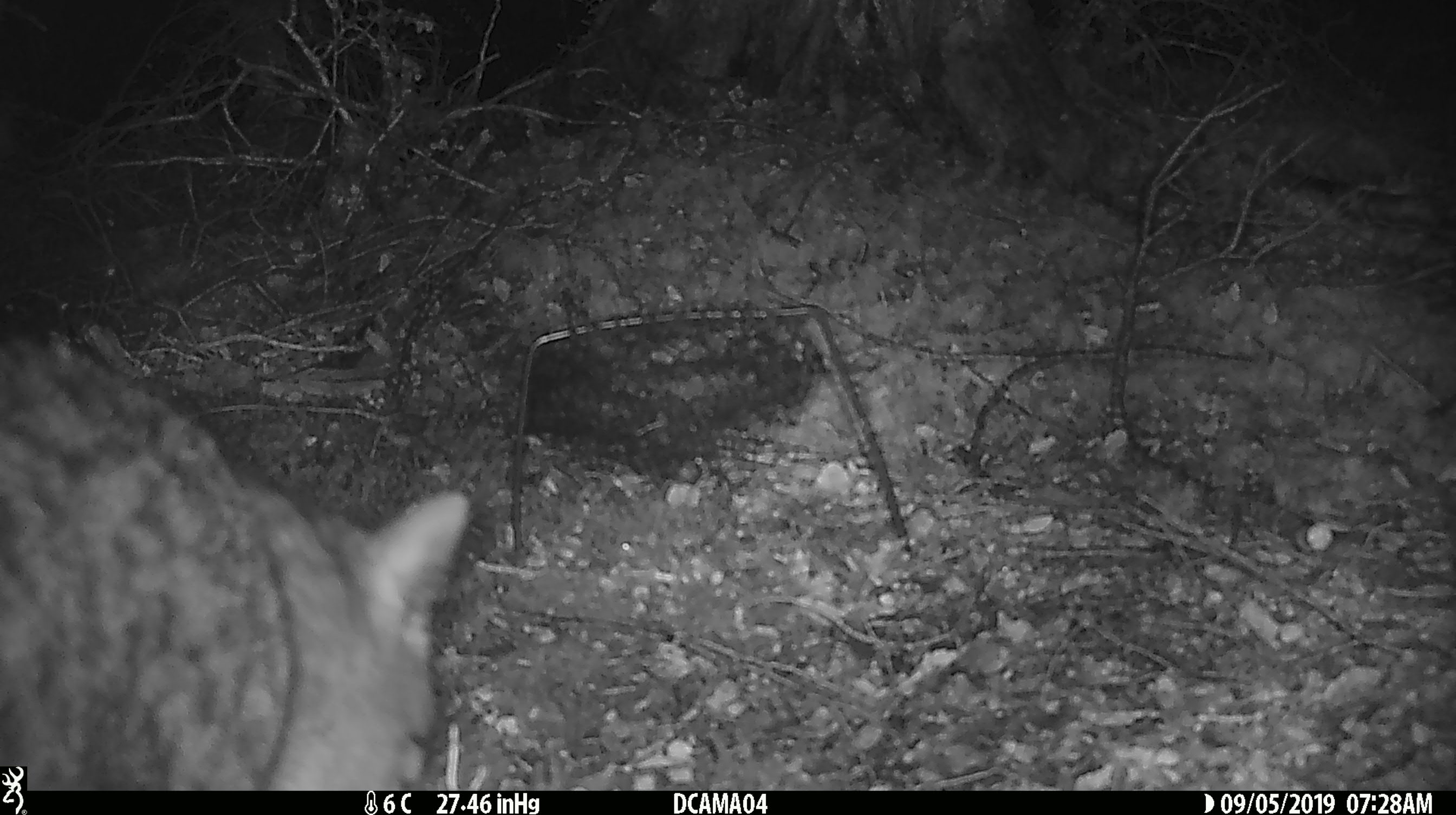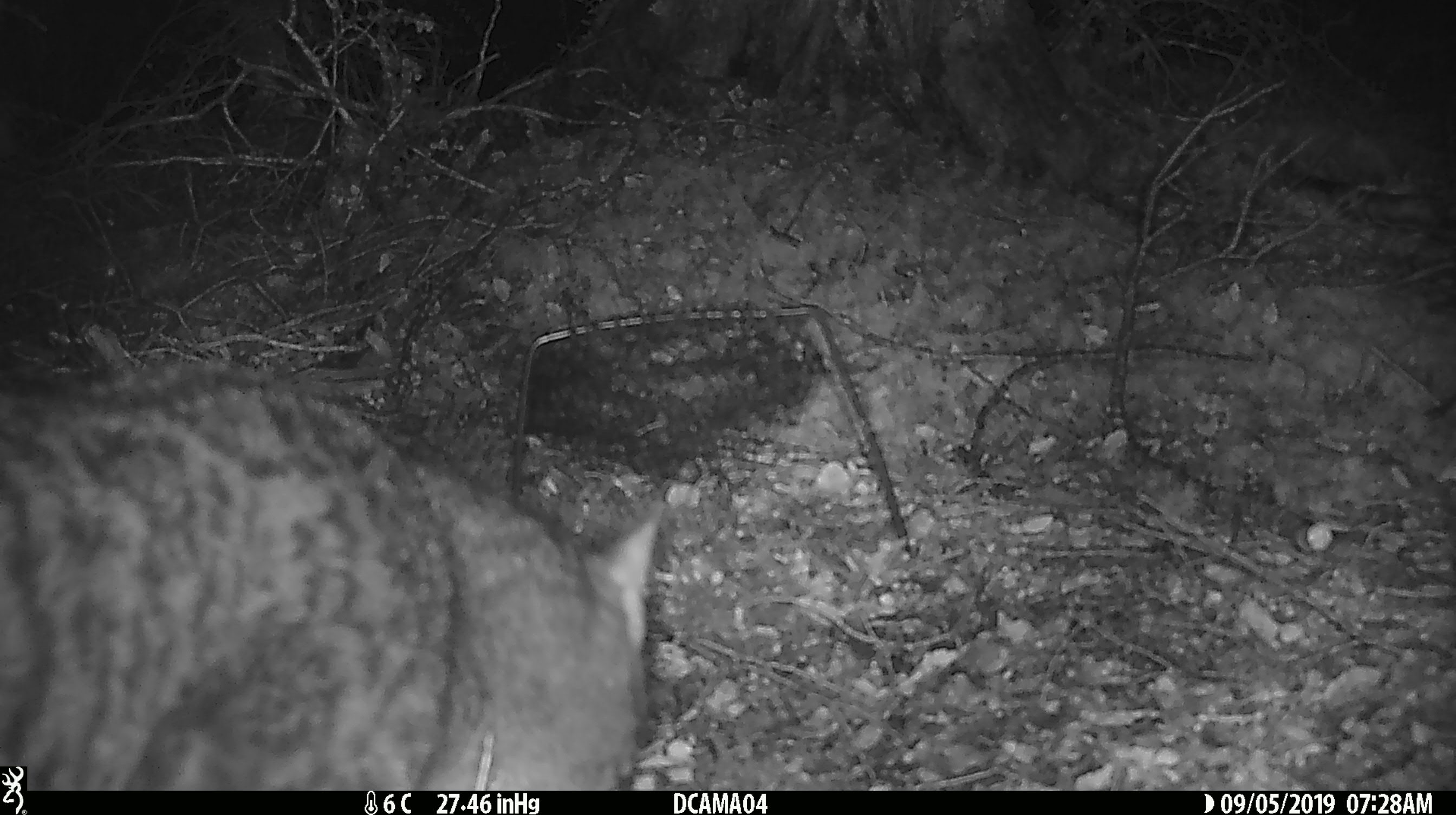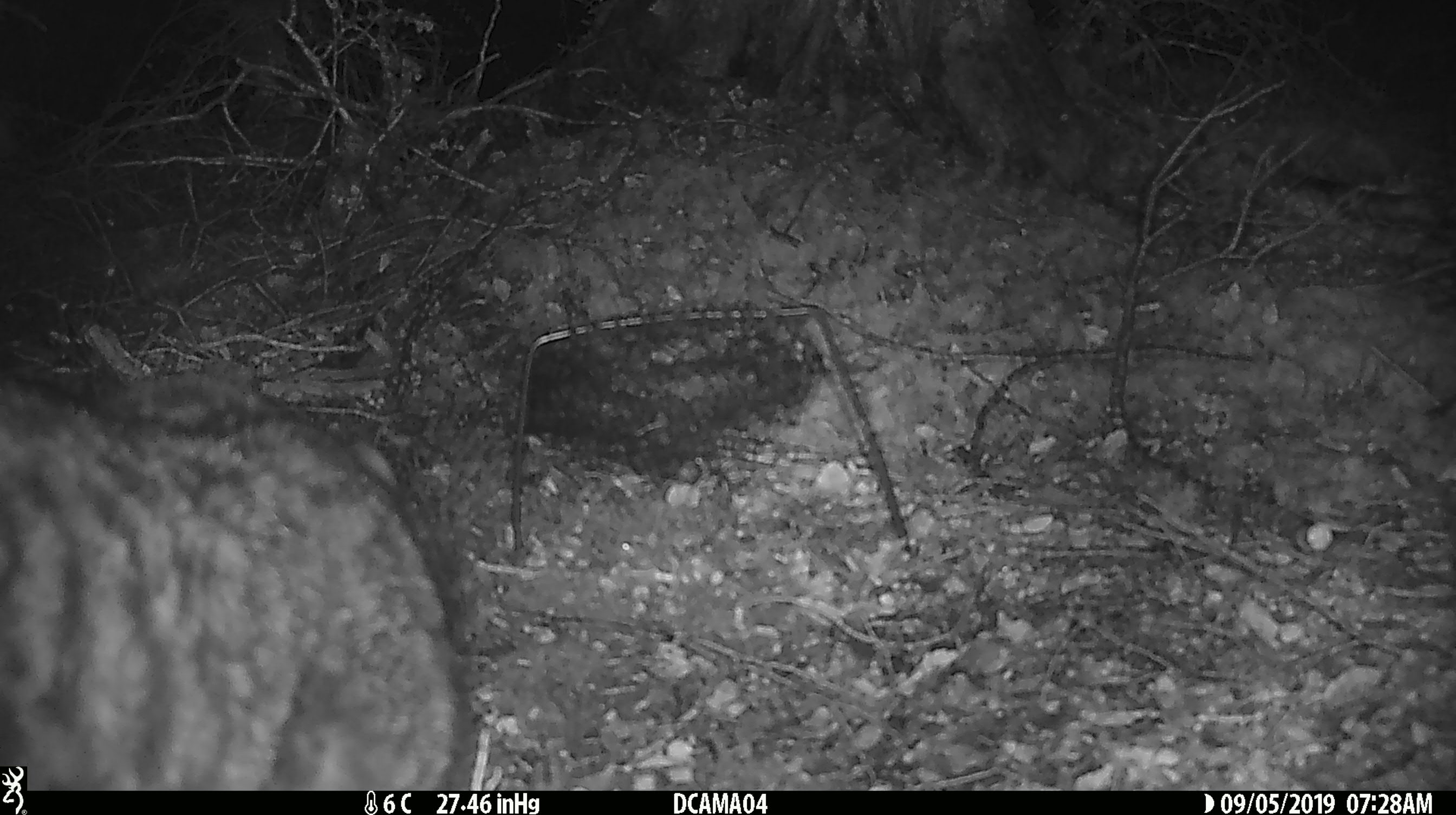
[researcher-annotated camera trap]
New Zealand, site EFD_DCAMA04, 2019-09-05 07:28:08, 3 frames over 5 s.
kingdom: Animalia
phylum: Chordata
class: Mammalia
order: Carnivora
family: Felidae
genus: Felis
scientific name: Felis catus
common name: domestic cat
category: cat